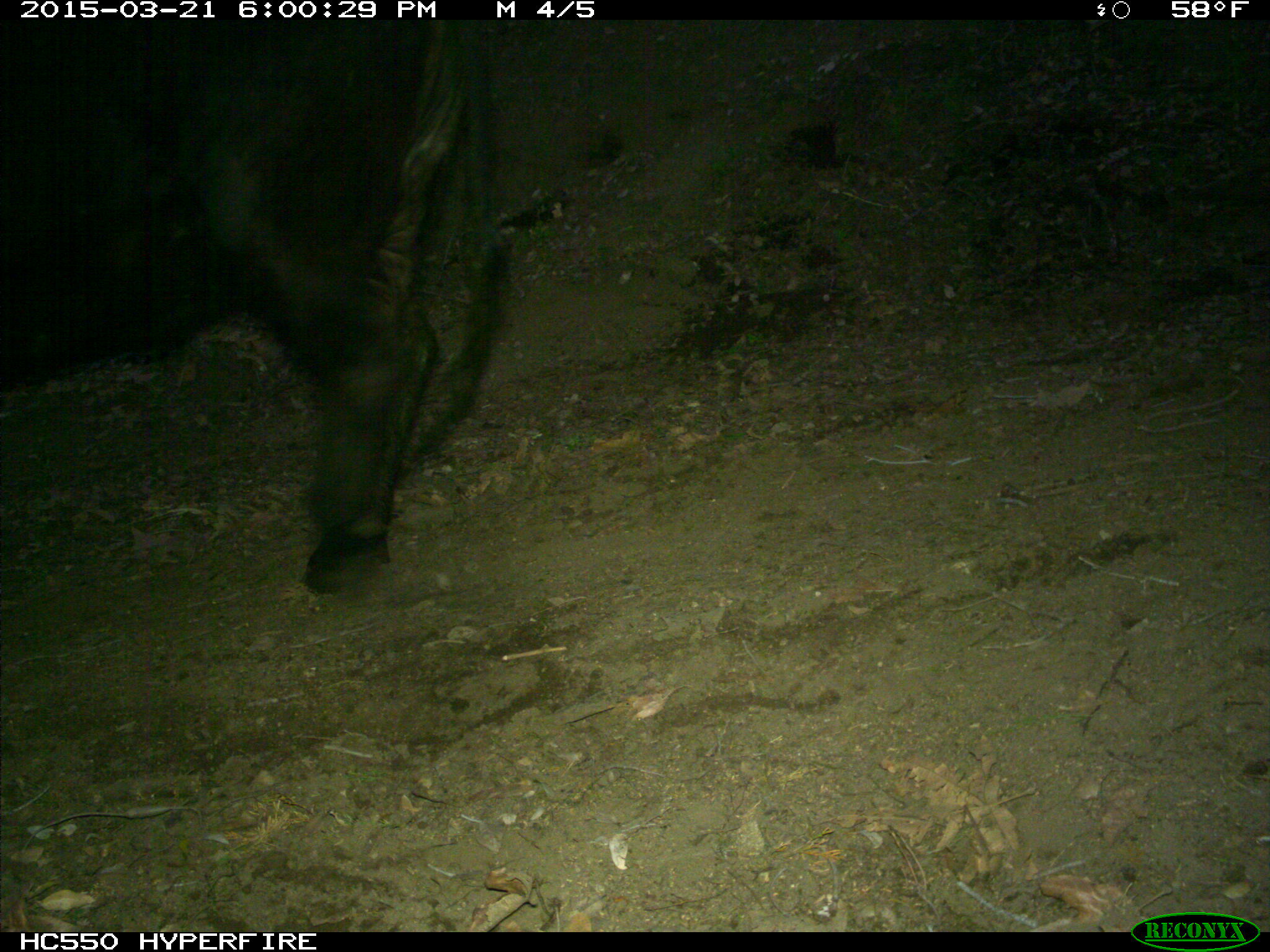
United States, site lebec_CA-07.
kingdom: Animalia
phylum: Chordata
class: Mammalia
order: Artiodactyla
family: Bovidae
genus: Bos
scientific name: Bos taurus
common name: domestic cow